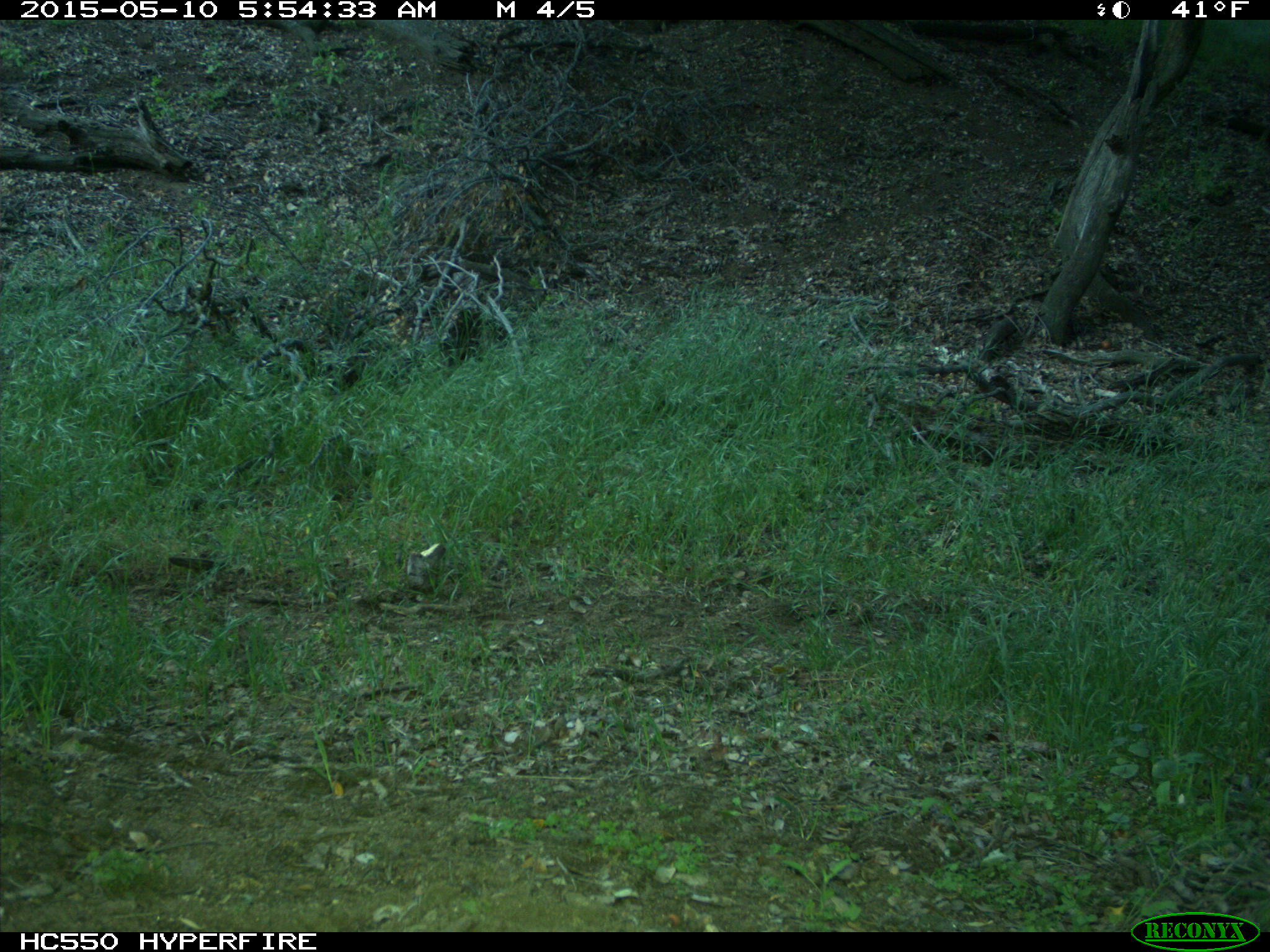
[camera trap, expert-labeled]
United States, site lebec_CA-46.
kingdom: Animalia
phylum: Chordata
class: Mammalia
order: Artiodactyla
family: Bovidae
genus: Bos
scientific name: Bos taurus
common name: domestic cow